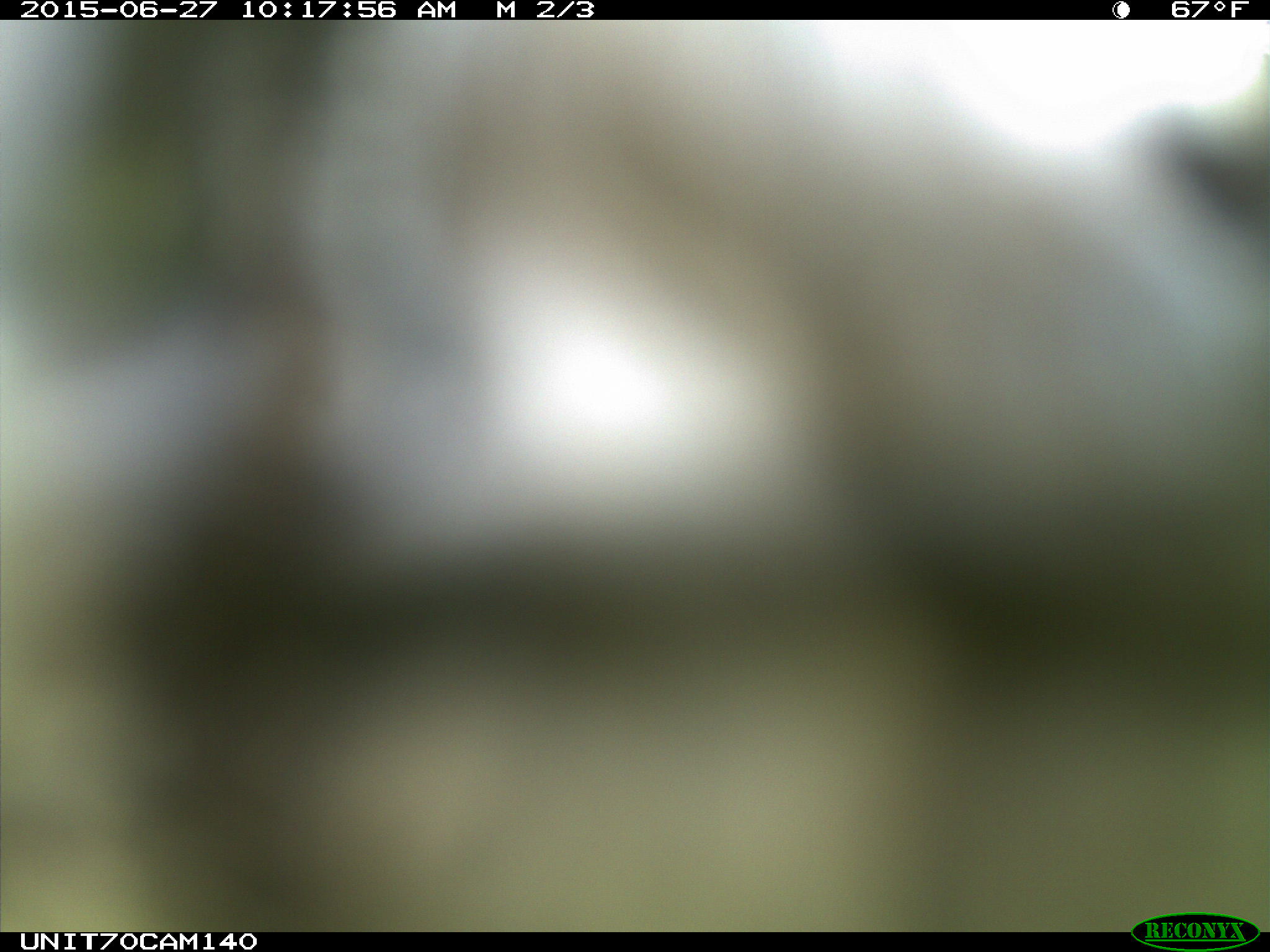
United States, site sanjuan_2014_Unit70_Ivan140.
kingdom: Animalia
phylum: Chordata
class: Aves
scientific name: Aves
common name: birds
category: unidentified bird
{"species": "unidentified bird (birds) (Aves)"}